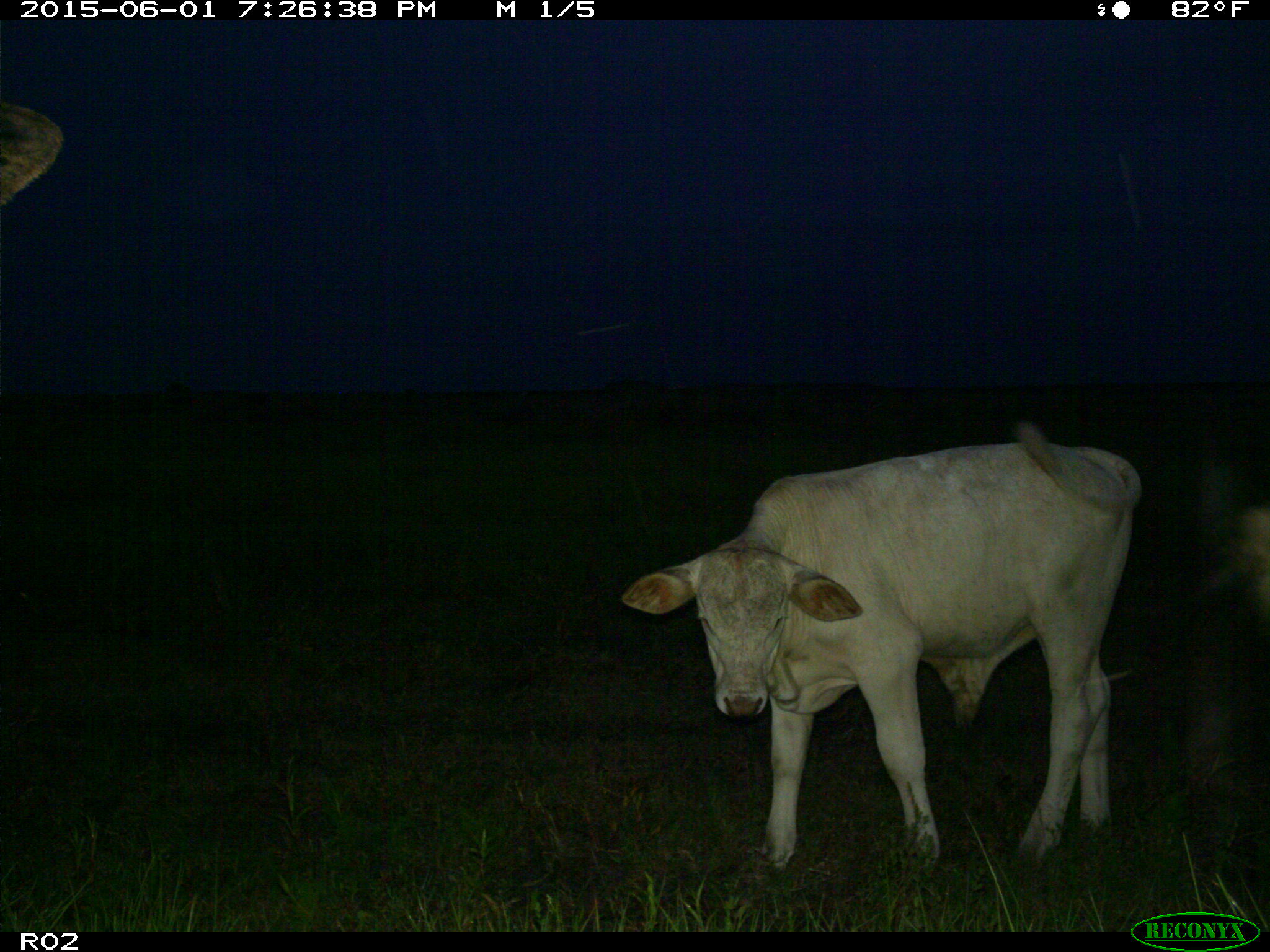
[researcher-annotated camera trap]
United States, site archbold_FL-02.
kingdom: Animalia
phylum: Chordata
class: Mammalia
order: Artiodactyla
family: Bovidae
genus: Bos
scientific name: Bos taurus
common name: domestic cow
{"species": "Bos taurus (domestic cow)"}